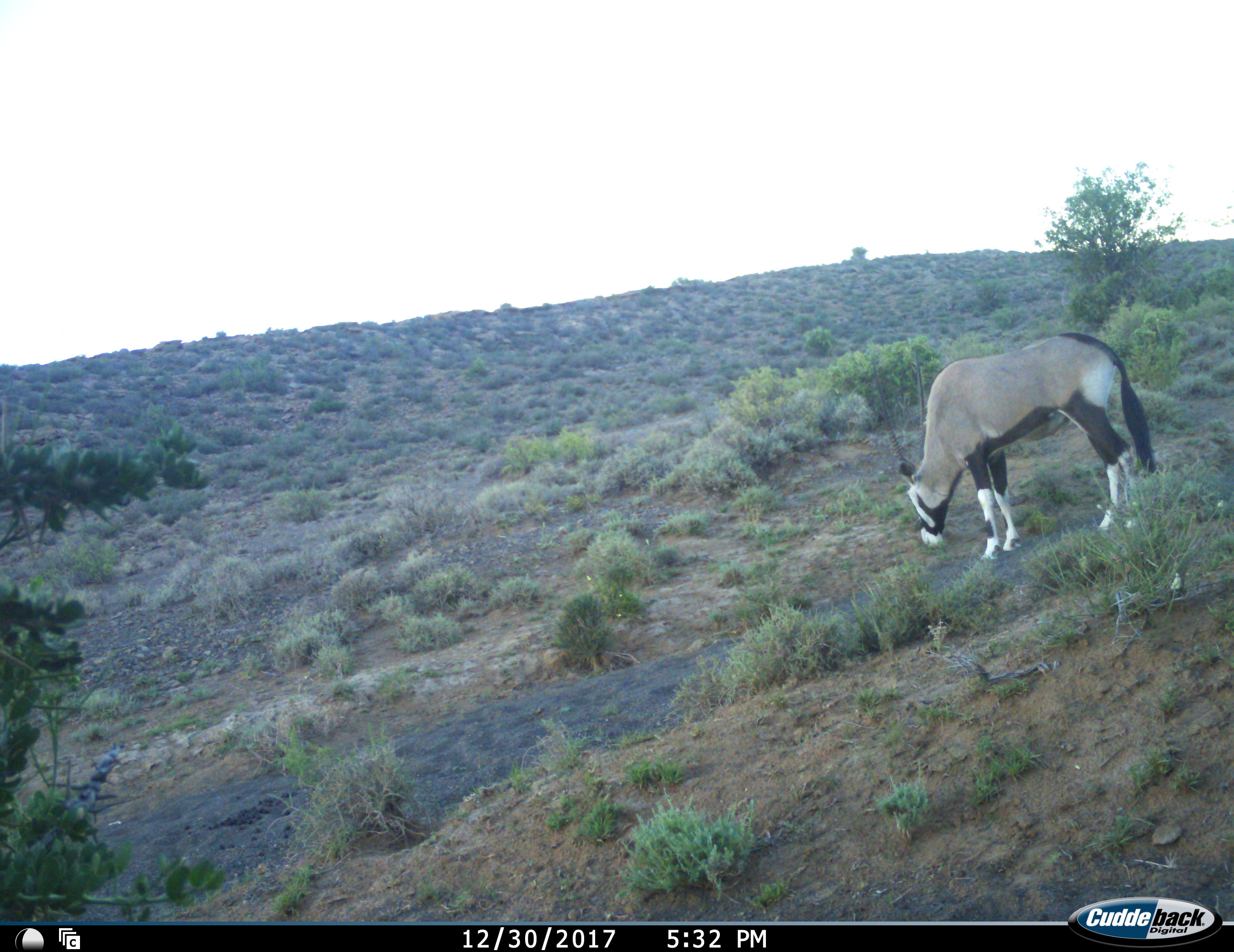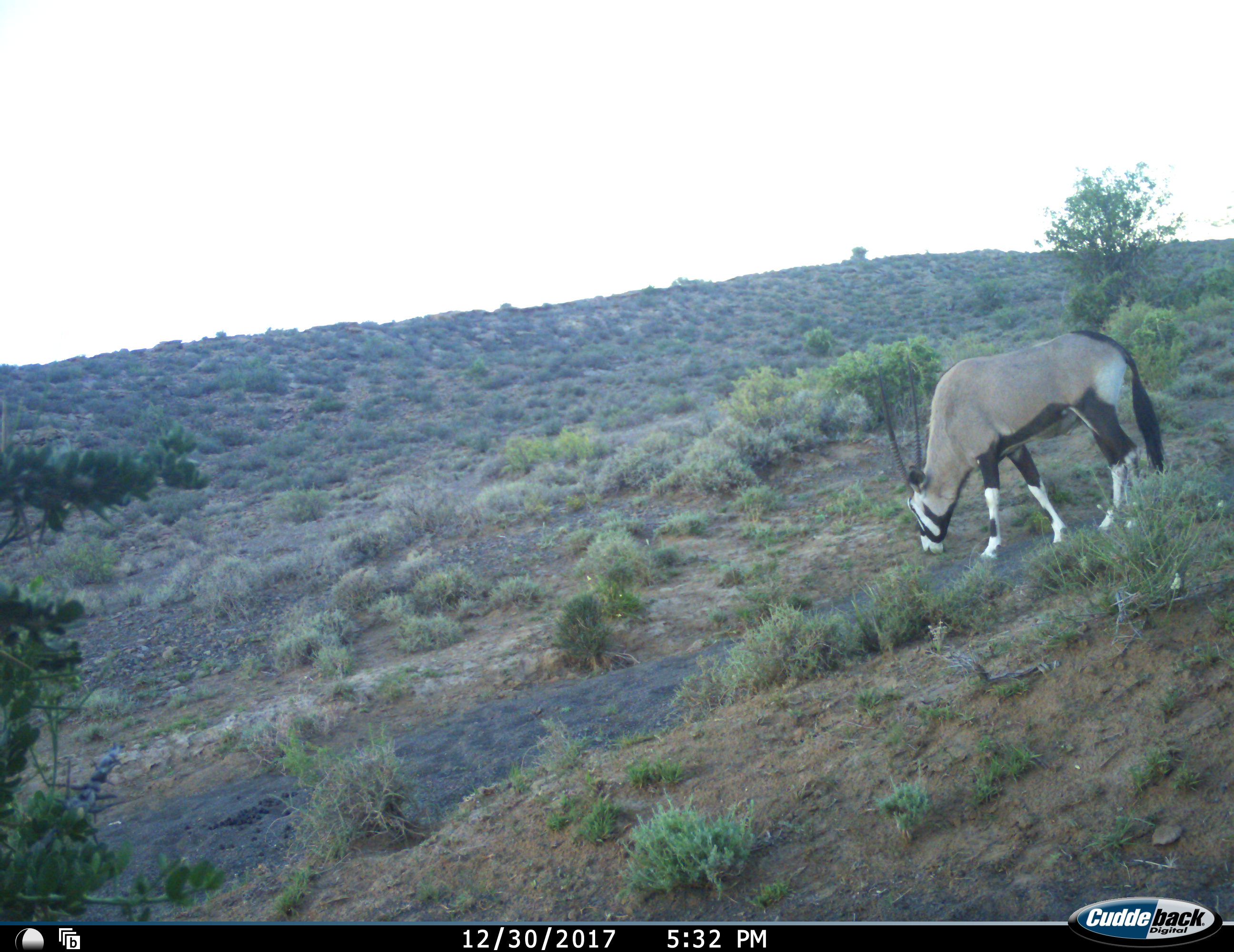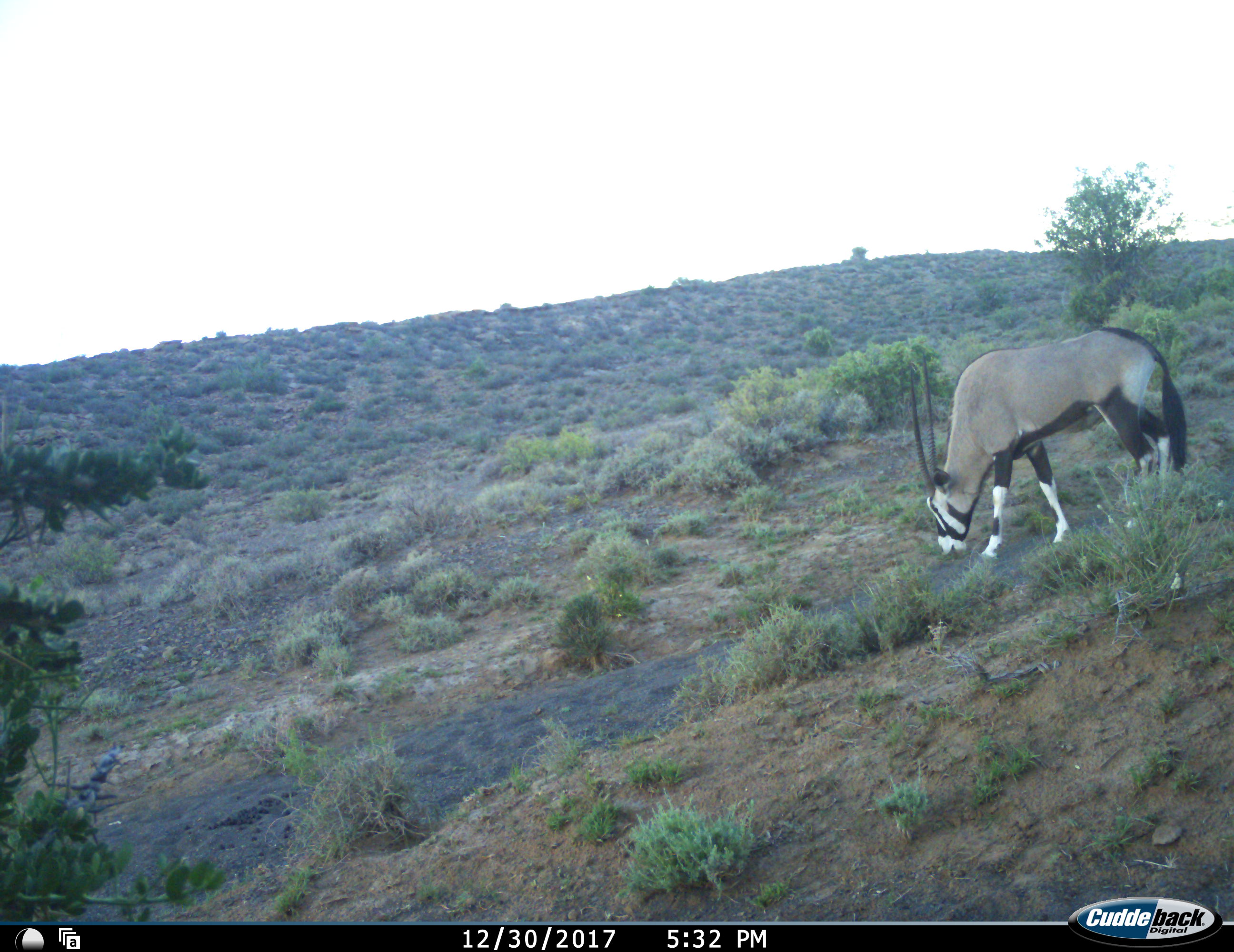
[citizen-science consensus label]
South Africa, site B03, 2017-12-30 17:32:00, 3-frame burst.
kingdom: Animalia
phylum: Chordata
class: Mammalia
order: Artiodactyla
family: Bovidae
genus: Oryx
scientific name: Oryx gazella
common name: gemsbok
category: gemsbokoryx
Gemsbokoryx (gemsbok) (Oryx gazella), count 1. Behavior (volunteer vote fractions): standing 20%, resting 0%, moving 10%, interacting 0%. Young present (vote fraction): 0%. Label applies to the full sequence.